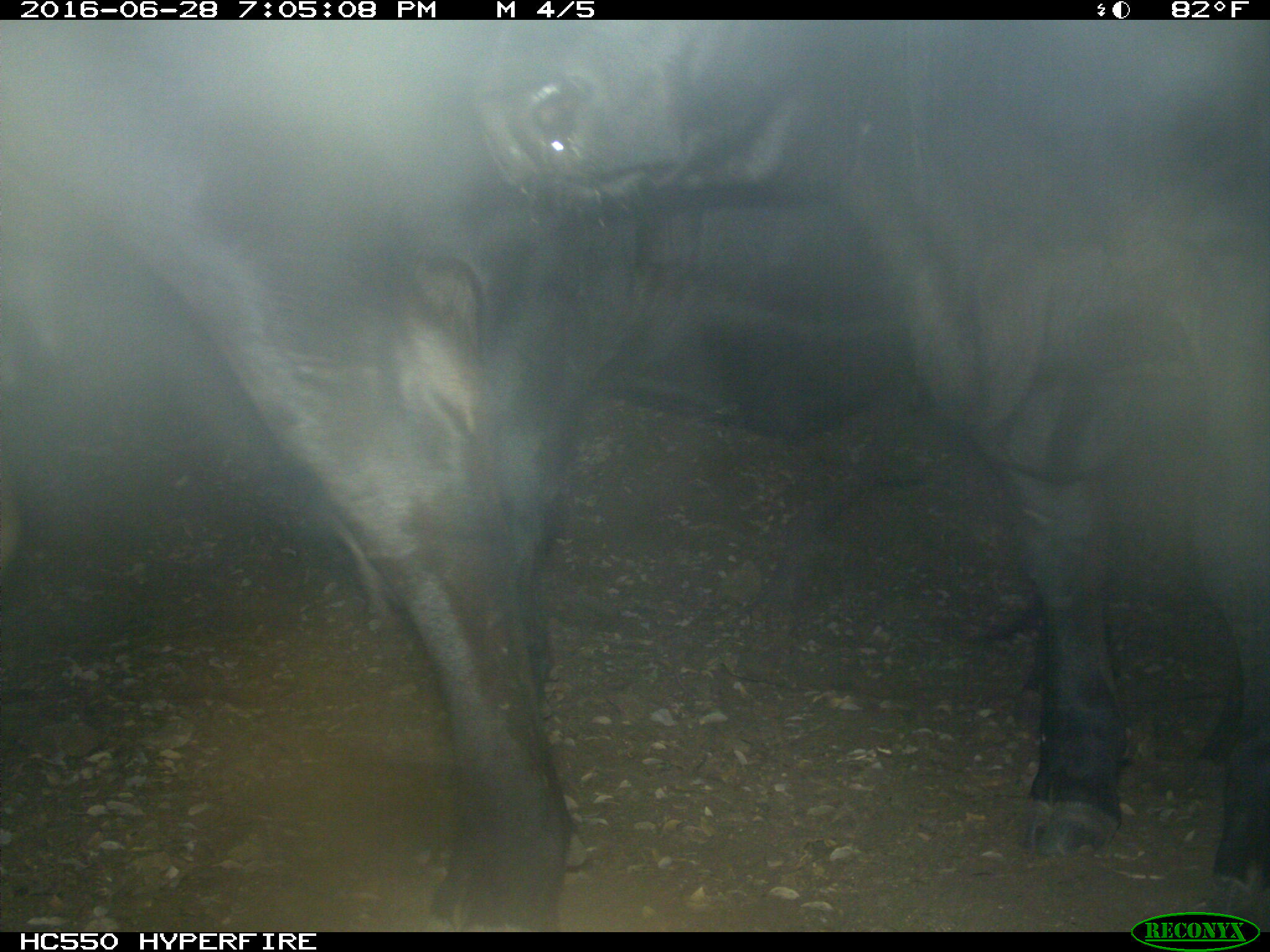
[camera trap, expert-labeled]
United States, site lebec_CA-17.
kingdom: Animalia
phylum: Chordata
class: Mammalia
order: Artiodactyla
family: Bovidae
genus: Bos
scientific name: Bos taurus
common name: domestic cow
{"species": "Bos taurus (domestic cow)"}